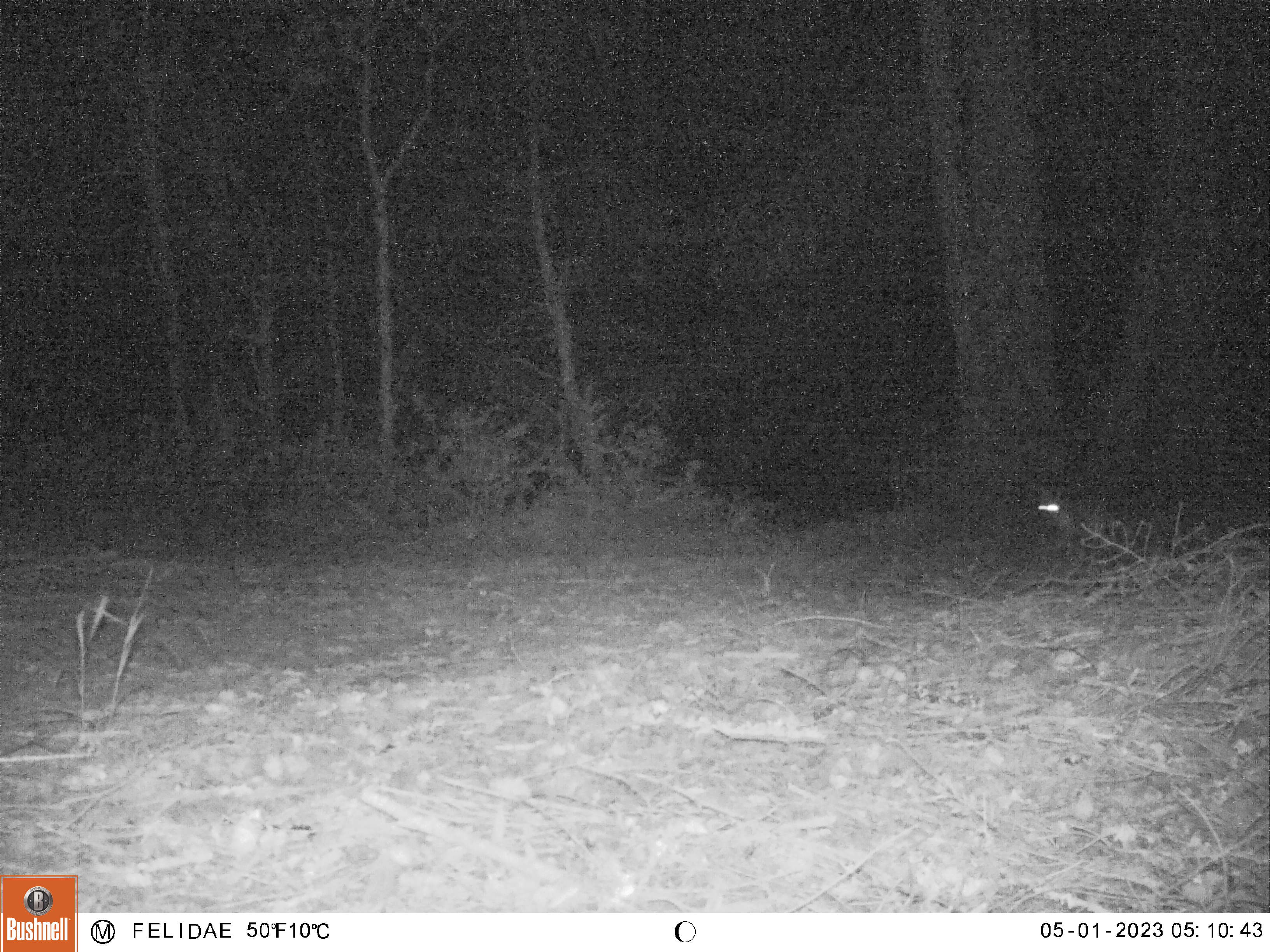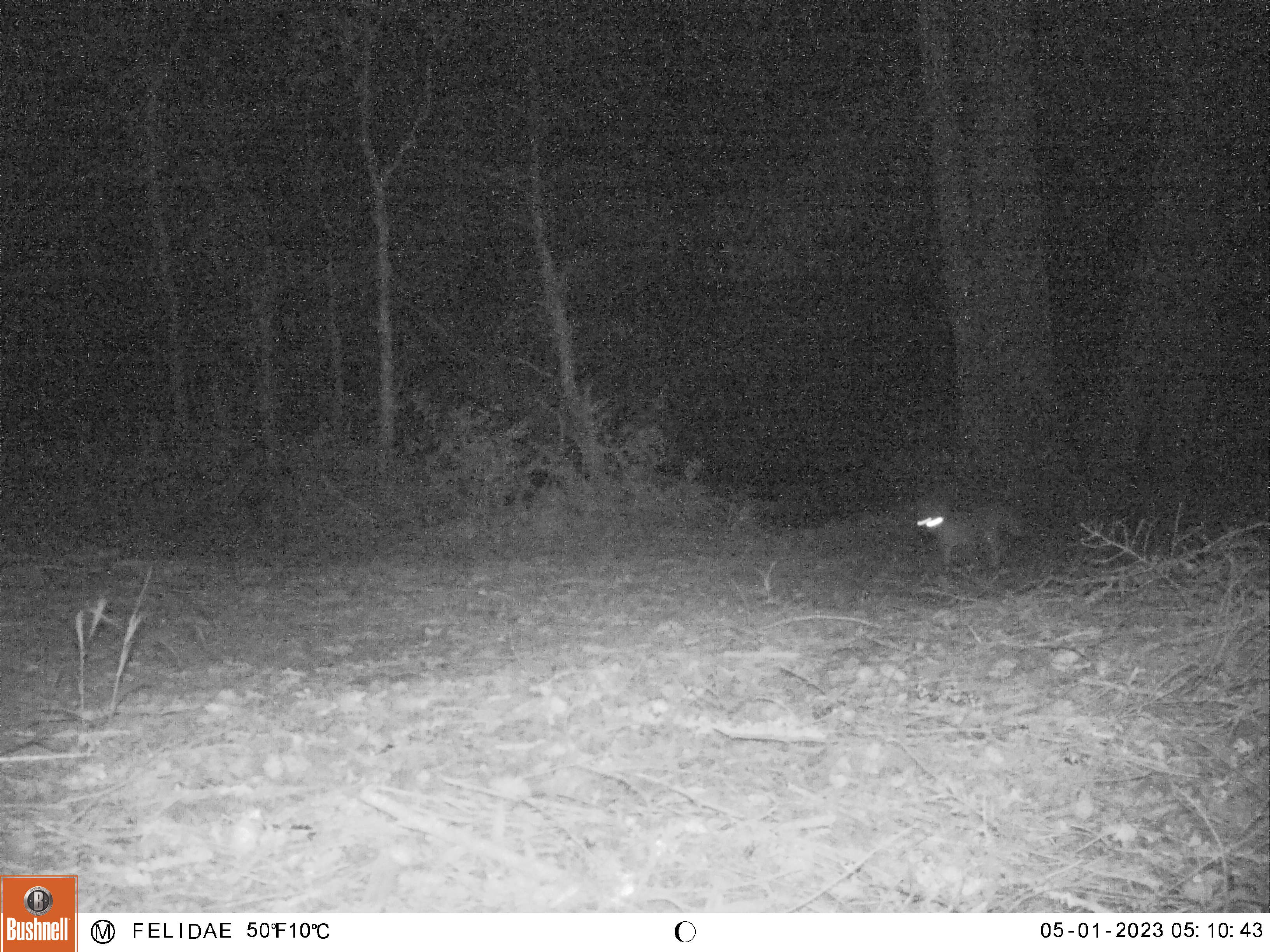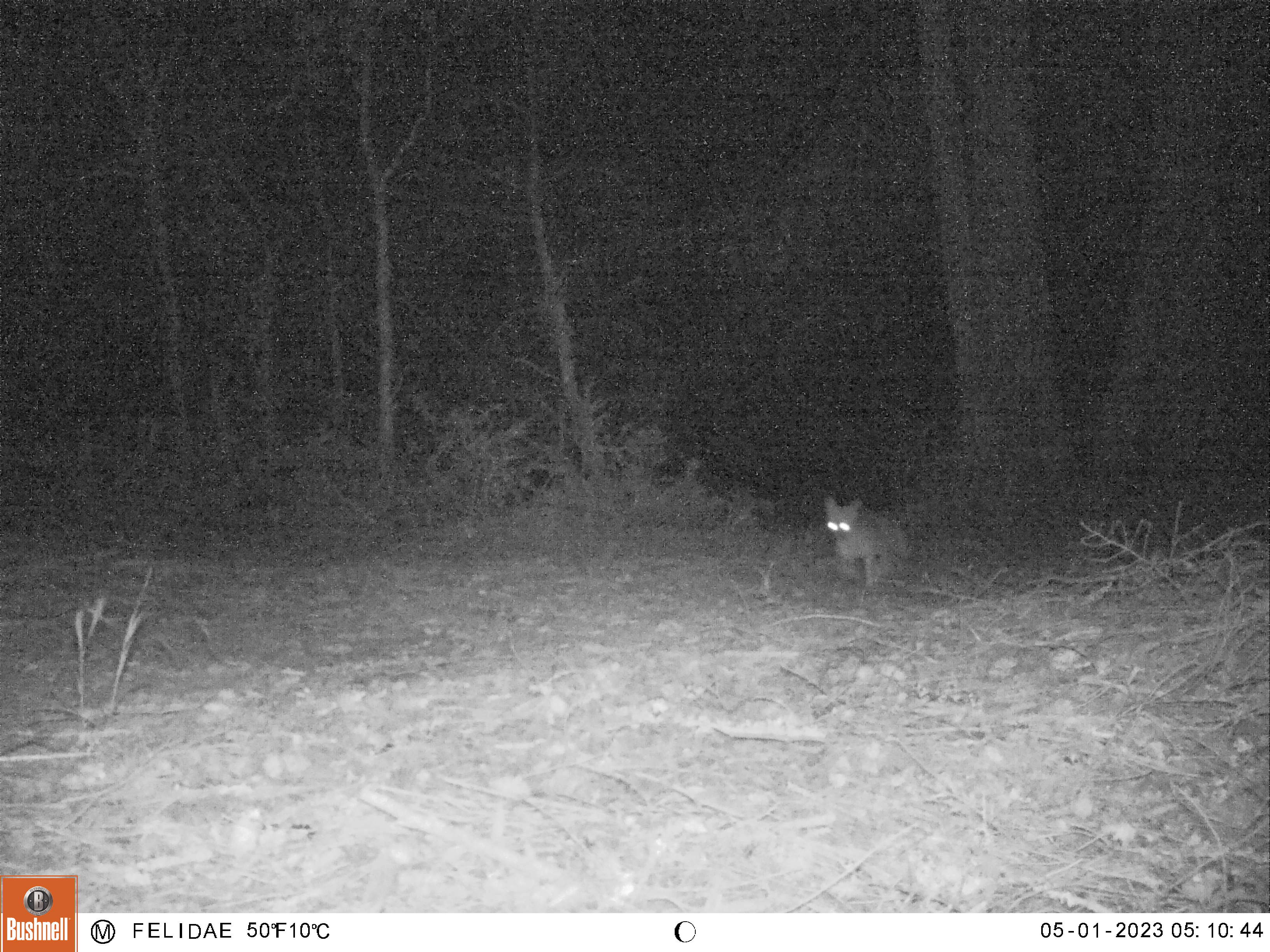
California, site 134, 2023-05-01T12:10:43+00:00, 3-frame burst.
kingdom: Animalia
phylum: Chordata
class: Mammalia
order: Carnivora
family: Canidae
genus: Urocyon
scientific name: Urocyon cinereoargenteus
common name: gray fox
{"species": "gray fox (Urocyon cinereoargenteus)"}